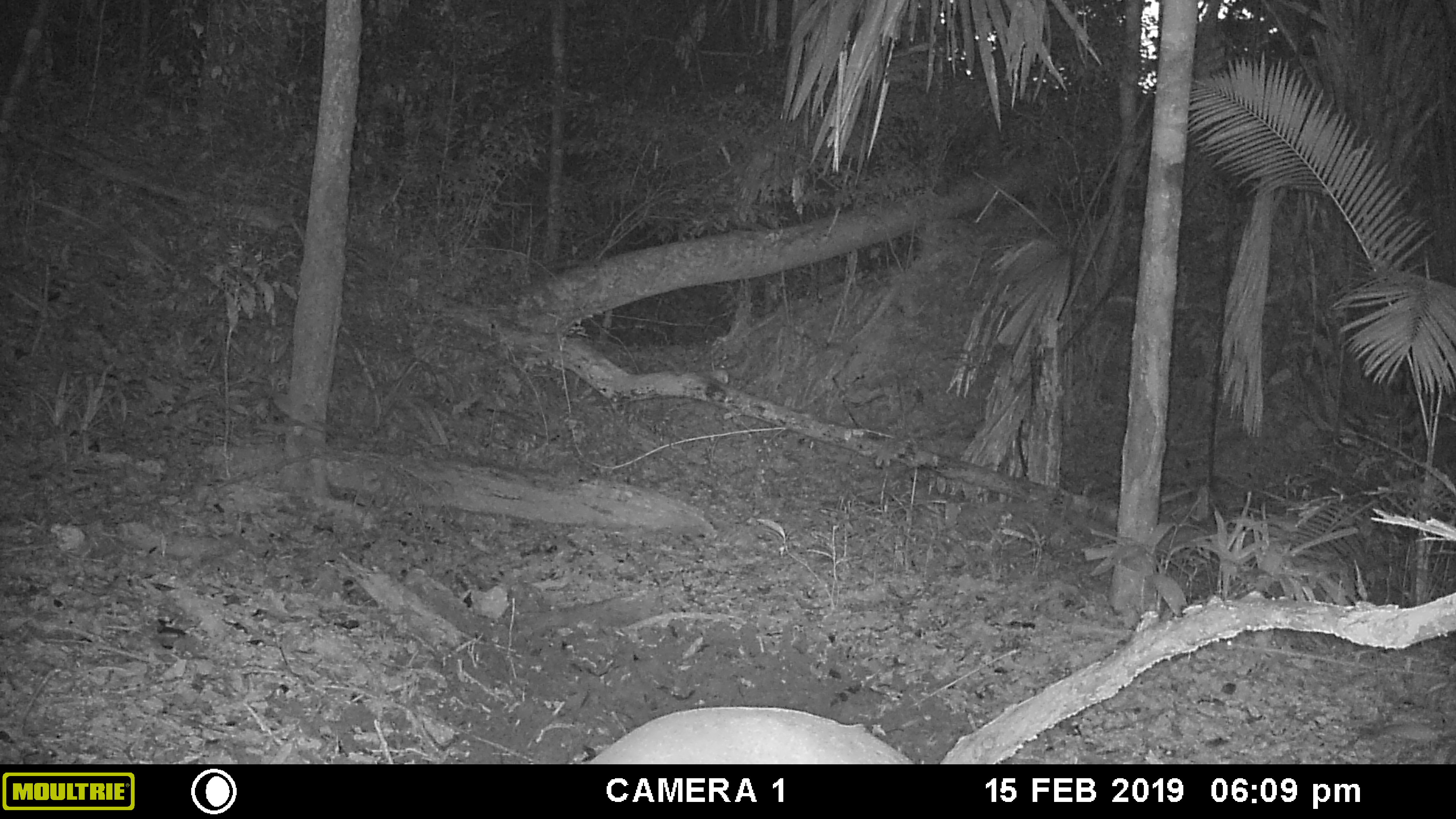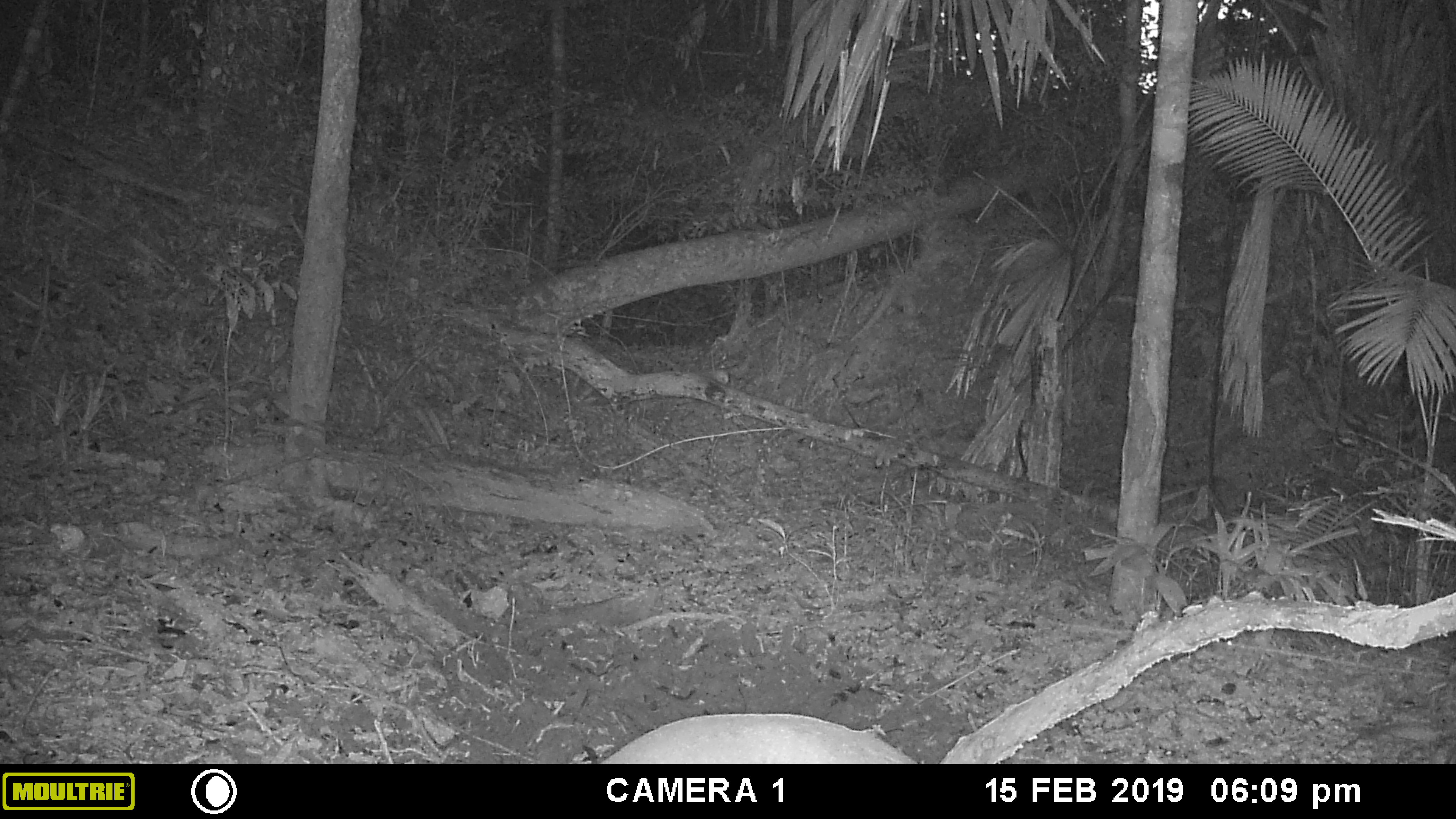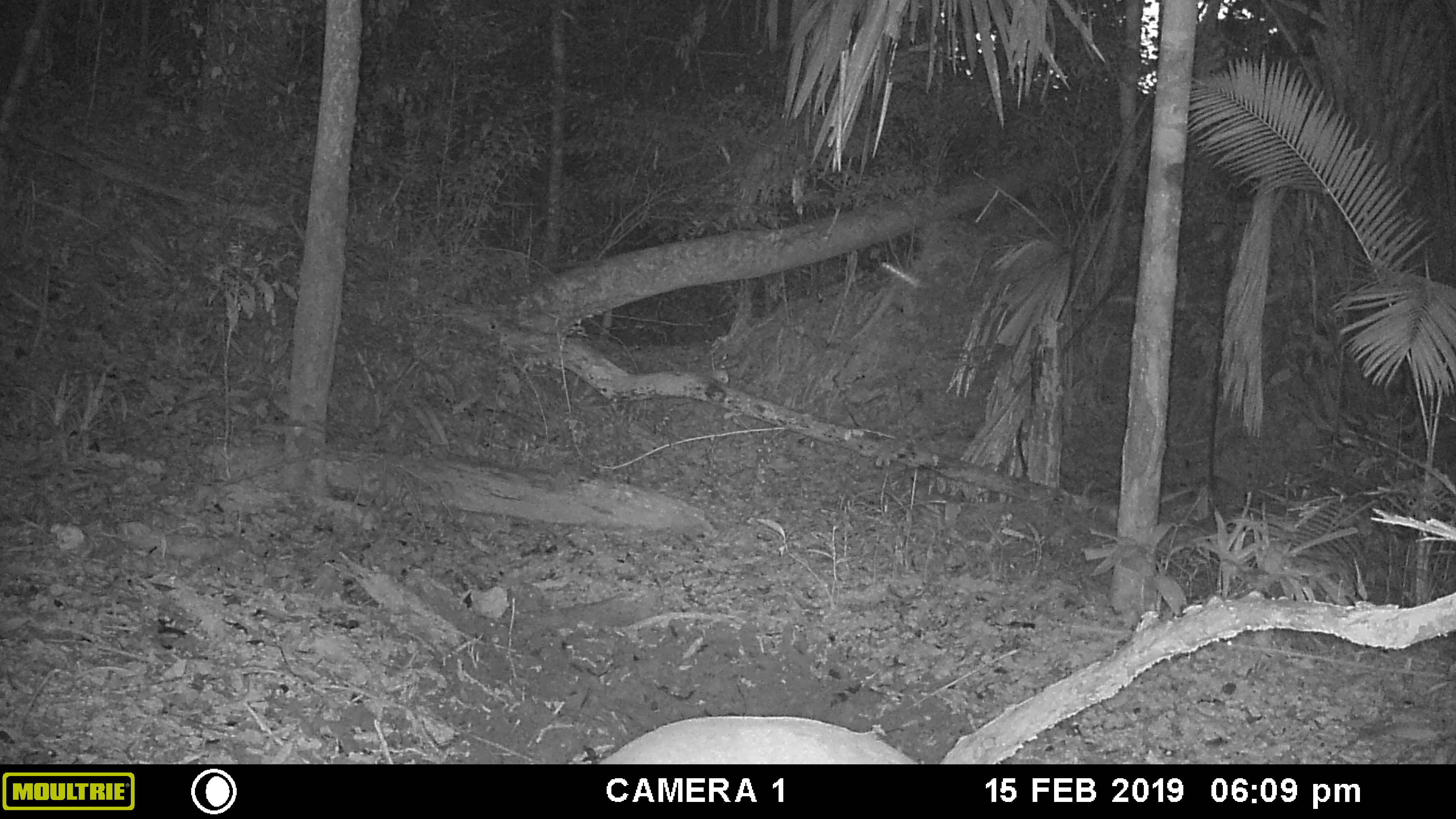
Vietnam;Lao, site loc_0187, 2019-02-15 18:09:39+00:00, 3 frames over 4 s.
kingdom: Animalia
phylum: Chordata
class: Mammalia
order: Artiodactyla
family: Cervidae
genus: Muntiacus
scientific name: Muntiacus vuquangensis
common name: large-antlered muntjac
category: large antlered muntjac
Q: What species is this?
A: Large antlered muntjac (large-antlered muntjac) (Muntiacus vuquangensis).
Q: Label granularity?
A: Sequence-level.